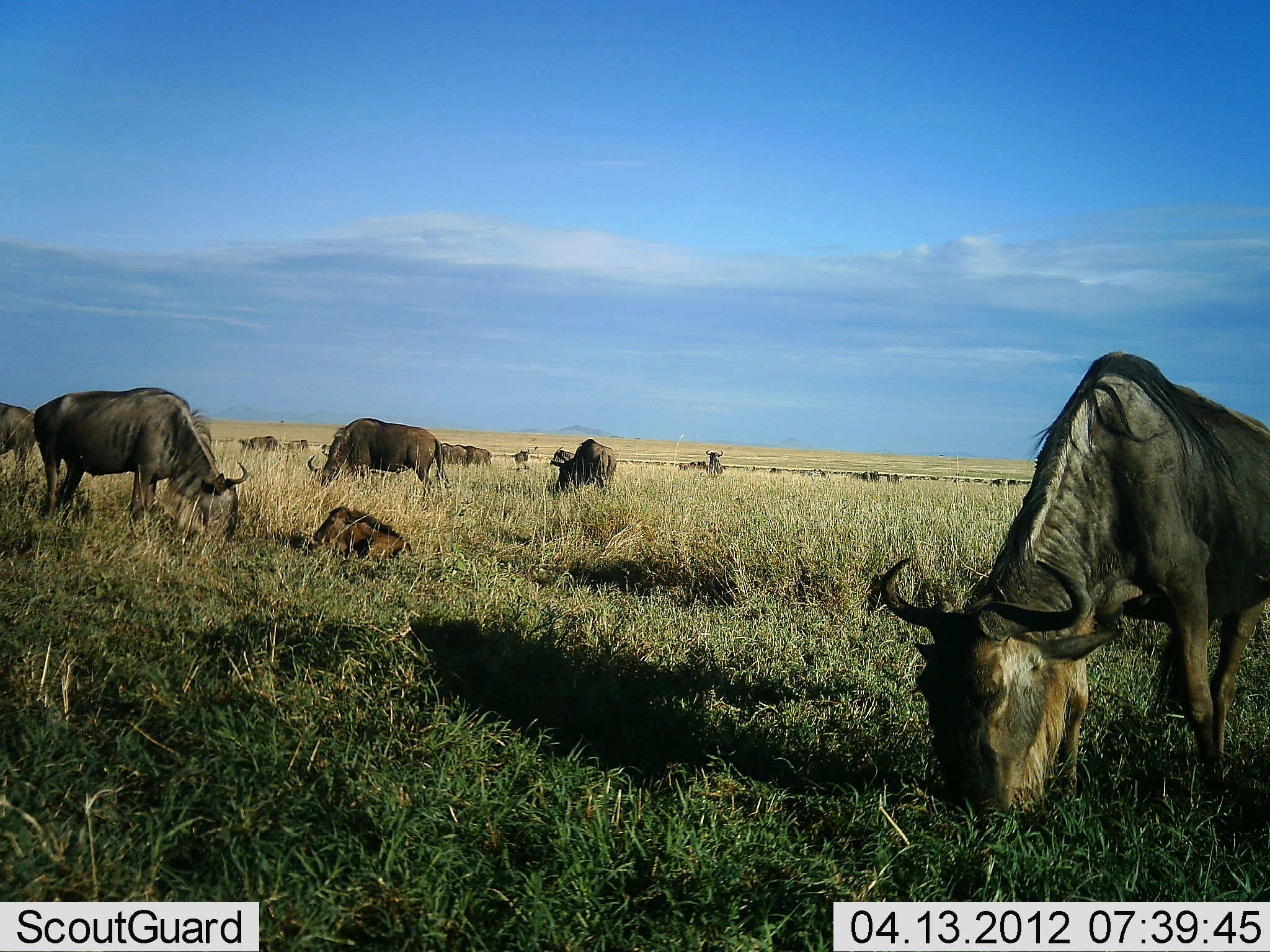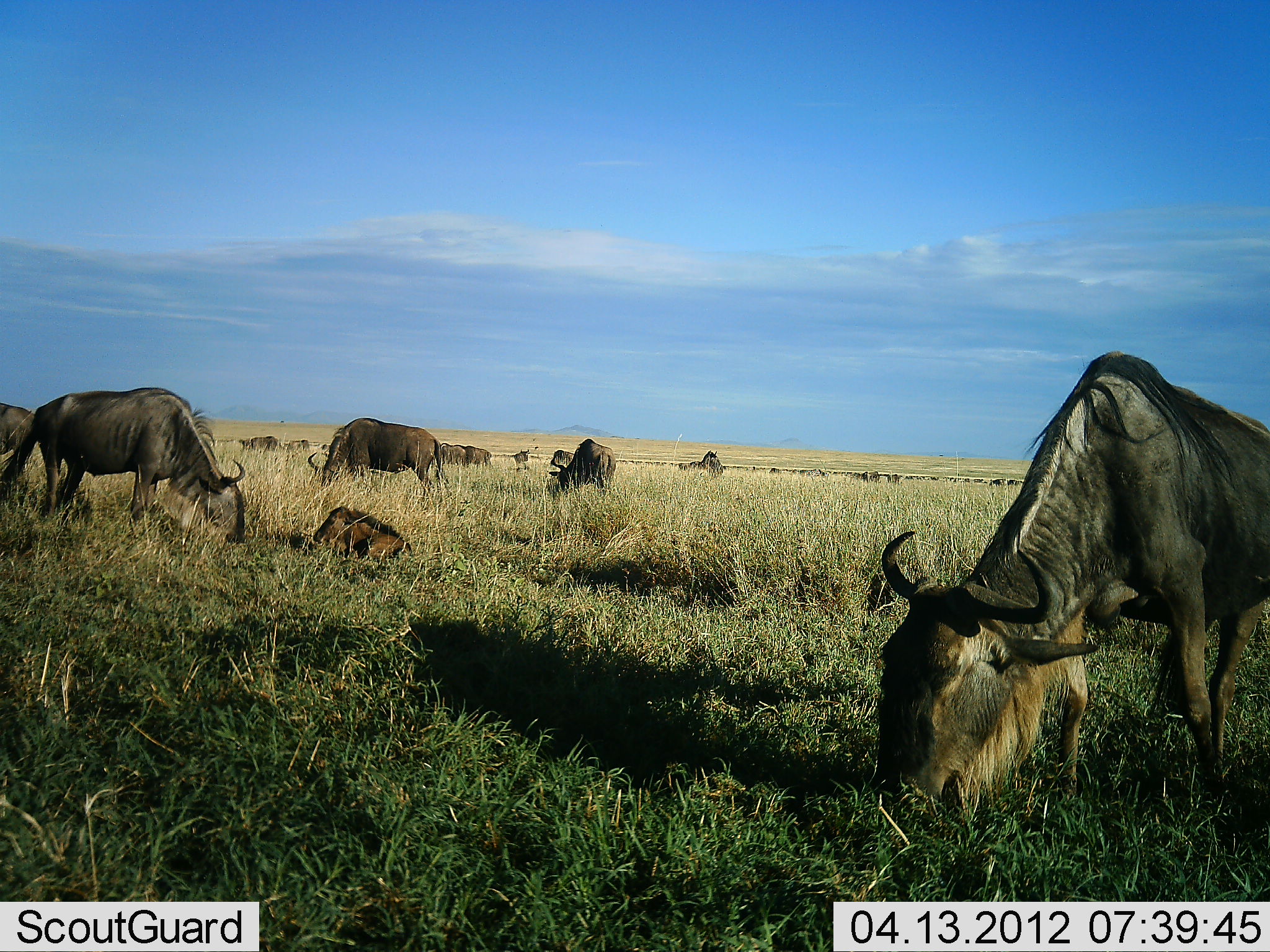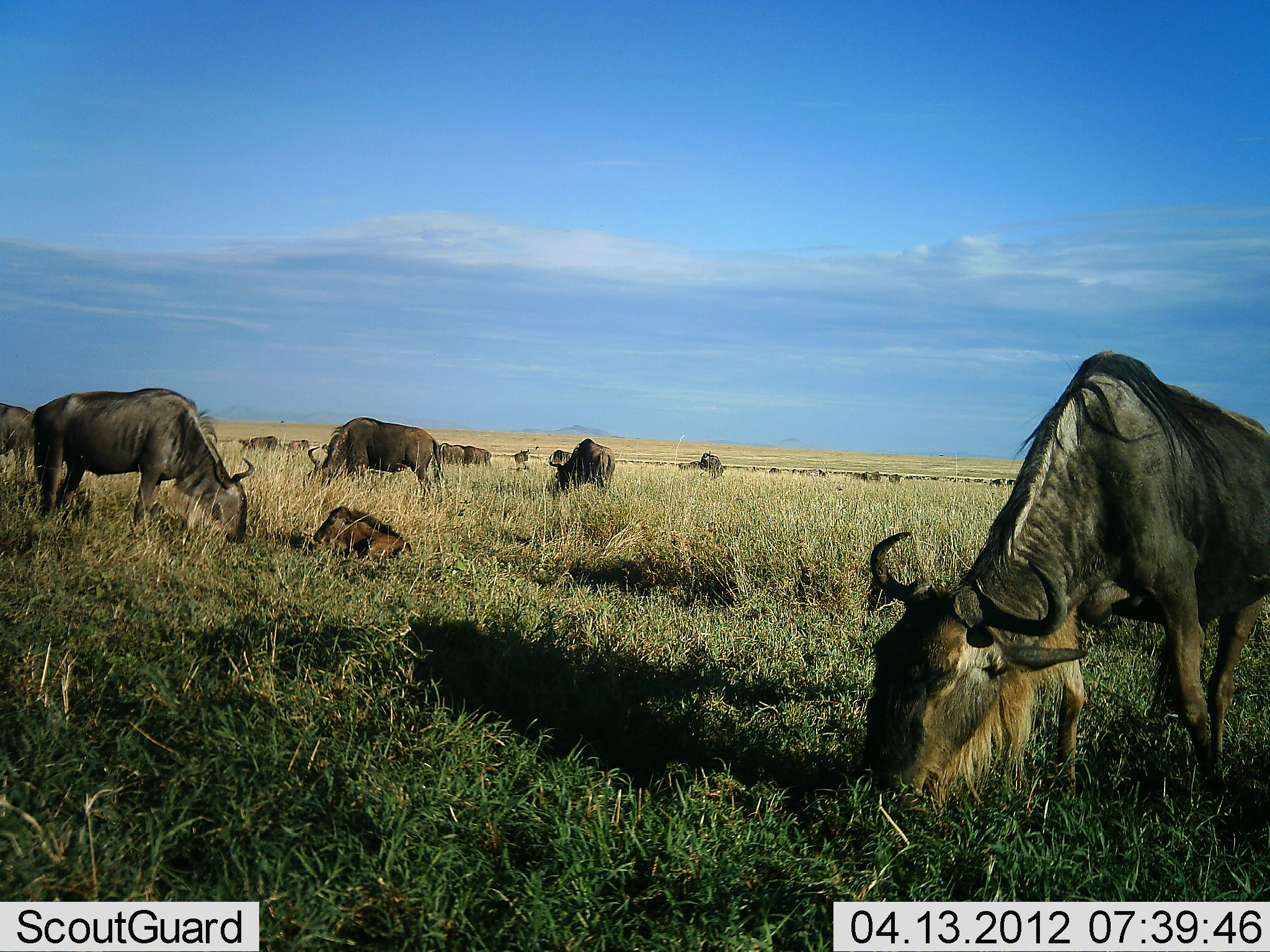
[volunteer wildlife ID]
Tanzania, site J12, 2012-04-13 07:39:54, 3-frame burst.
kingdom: Animalia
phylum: Chordata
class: Mammalia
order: Artiodactyla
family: Bovidae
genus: Connochaetes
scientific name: Connochaetes taurinus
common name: blue wildebeest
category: wildebeest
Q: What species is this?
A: Wildebeest (blue wildebeest) (Connochaetes taurinus).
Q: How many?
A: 11-50.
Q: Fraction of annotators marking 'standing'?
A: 52%.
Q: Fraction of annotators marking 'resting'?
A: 59%.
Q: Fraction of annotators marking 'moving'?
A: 10%.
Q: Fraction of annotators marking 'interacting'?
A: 0%.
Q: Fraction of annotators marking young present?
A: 76%.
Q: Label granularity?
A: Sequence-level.